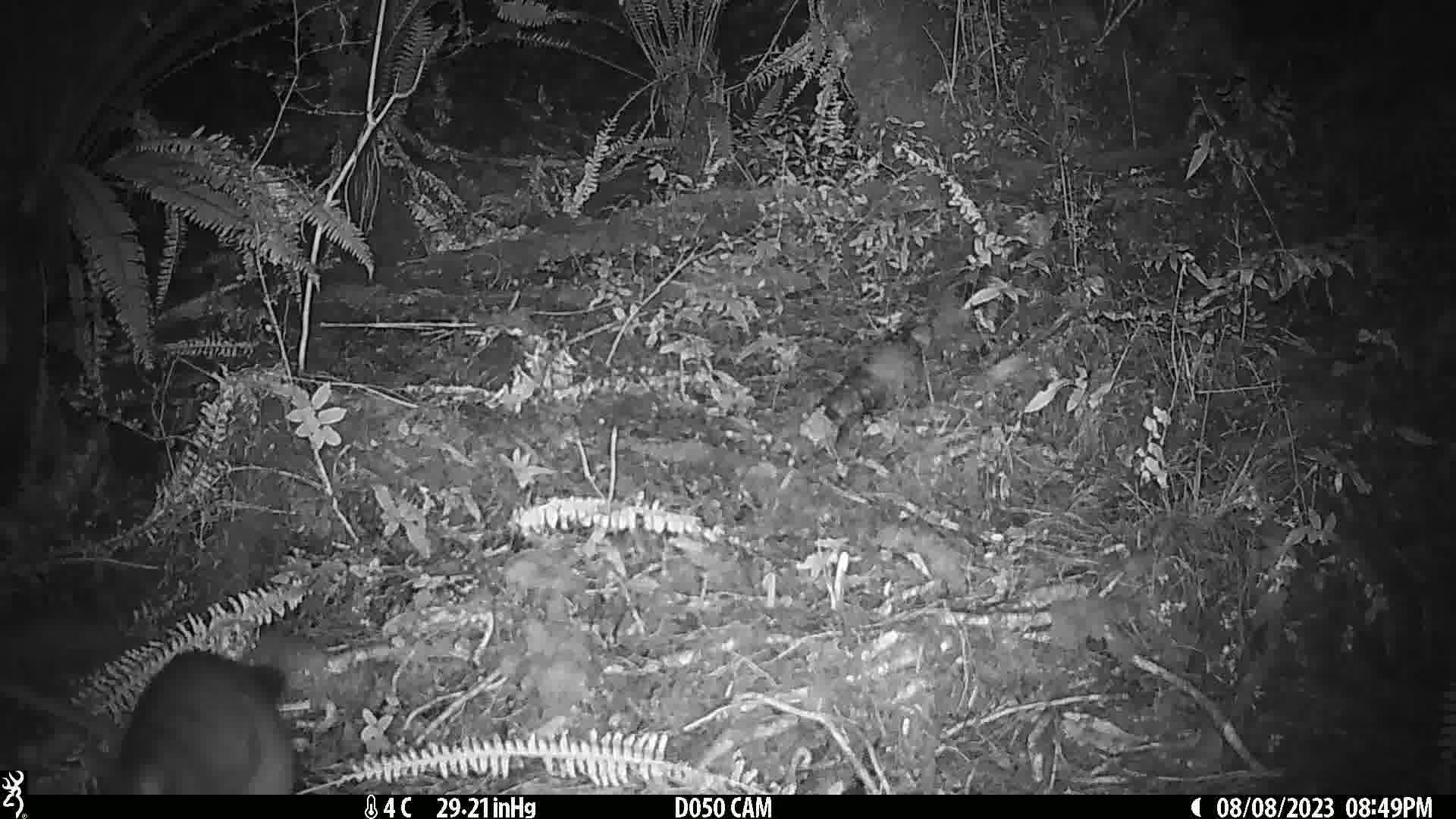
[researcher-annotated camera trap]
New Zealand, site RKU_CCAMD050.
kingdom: Animalia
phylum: Chordata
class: Mammalia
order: Diprotodontia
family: Phalangeridae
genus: Trichosurus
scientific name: Trichosurus vulpecula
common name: common brushtail possum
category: possum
Possum (common brushtail possum) (Trichosurus vulpecula).